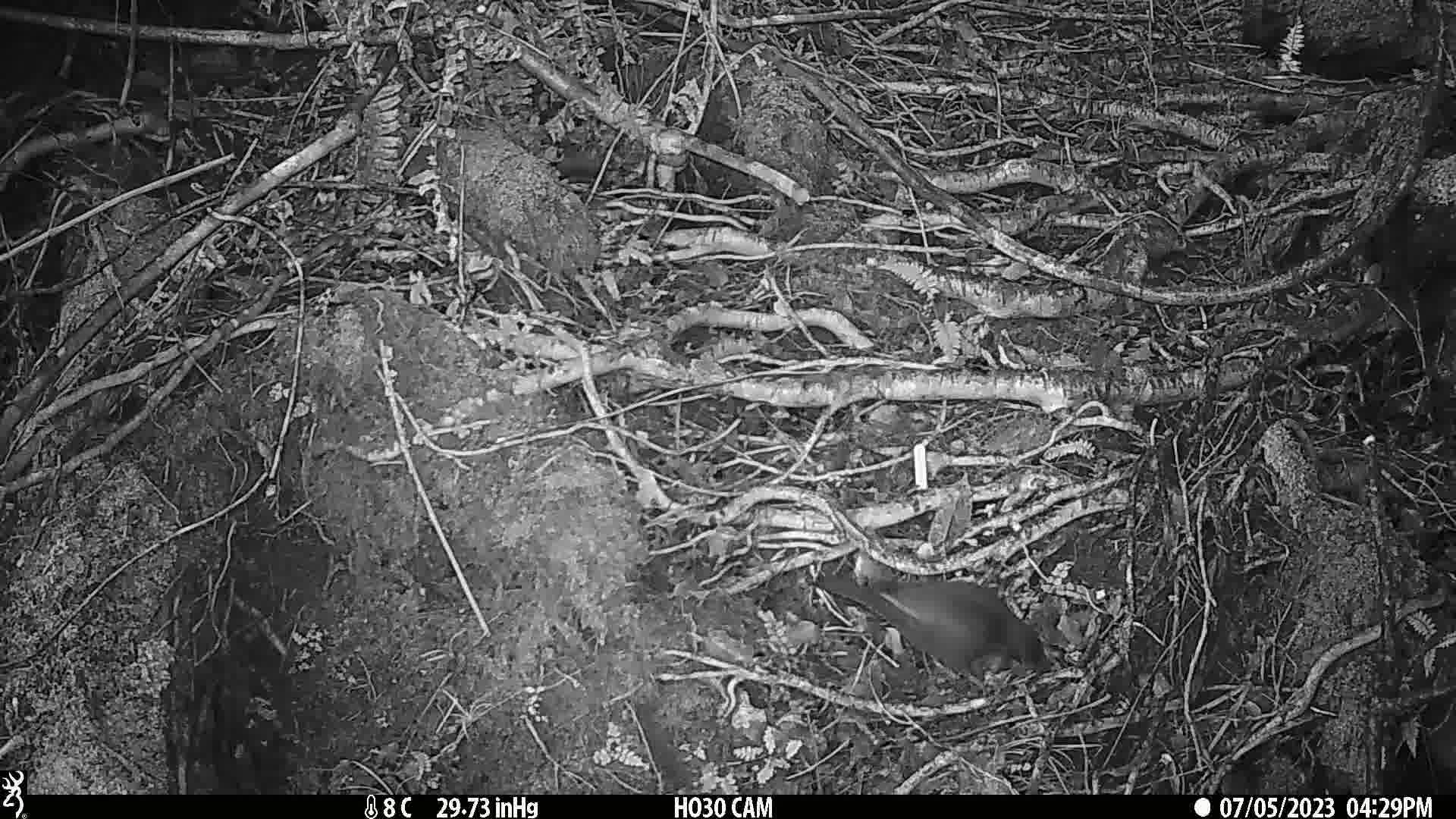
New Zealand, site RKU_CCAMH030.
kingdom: Animalia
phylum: Chordata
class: Aves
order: Passeriformes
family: Turdidae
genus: Turdus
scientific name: Turdus merula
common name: eurasian blackbird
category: blackbird